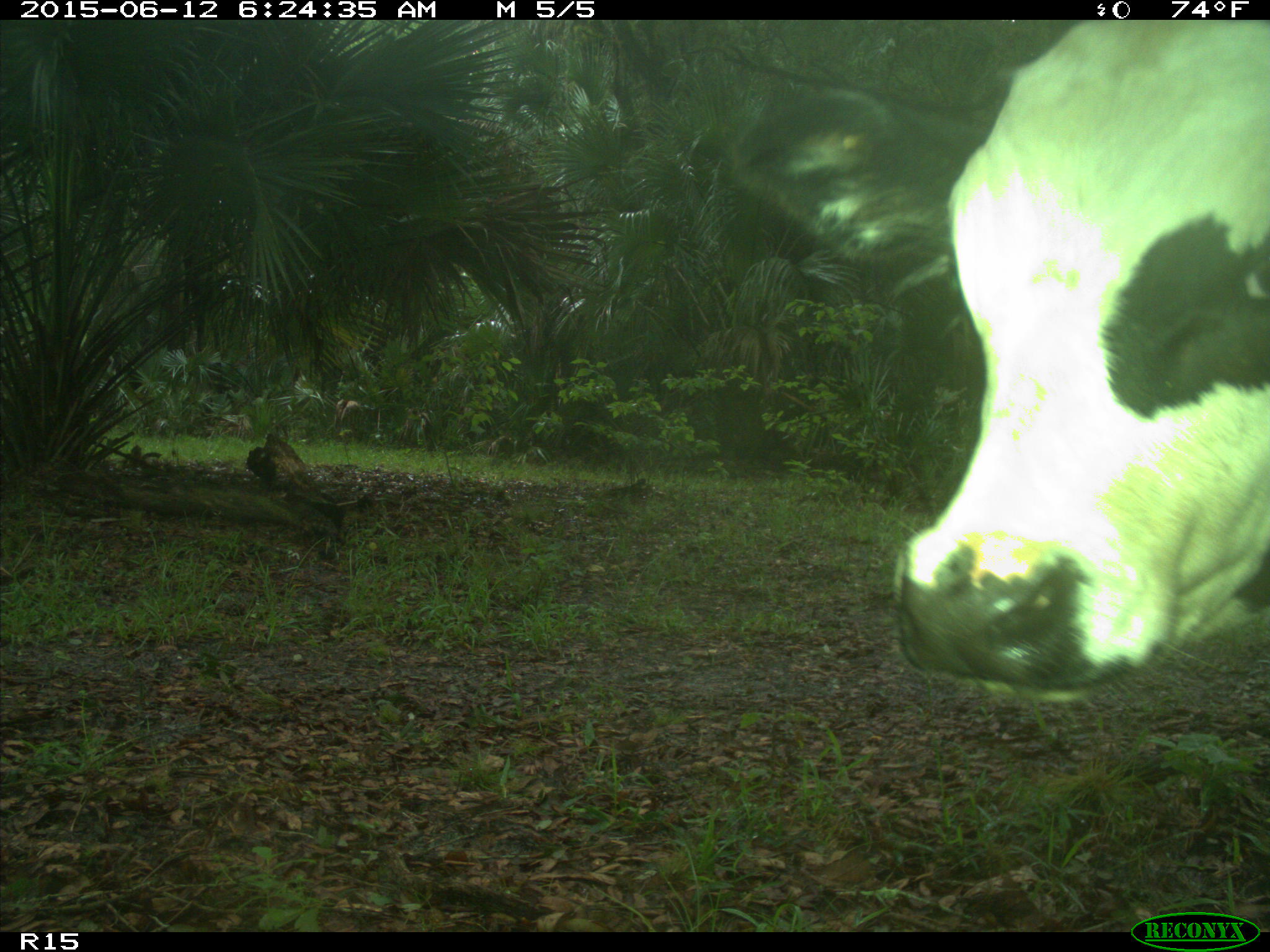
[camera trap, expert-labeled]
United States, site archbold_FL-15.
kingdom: Animalia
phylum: Chordata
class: Mammalia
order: Artiodactyla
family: Bovidae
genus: Bos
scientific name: Bos taurus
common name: domestic cow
Bos taurus (domestic cow).